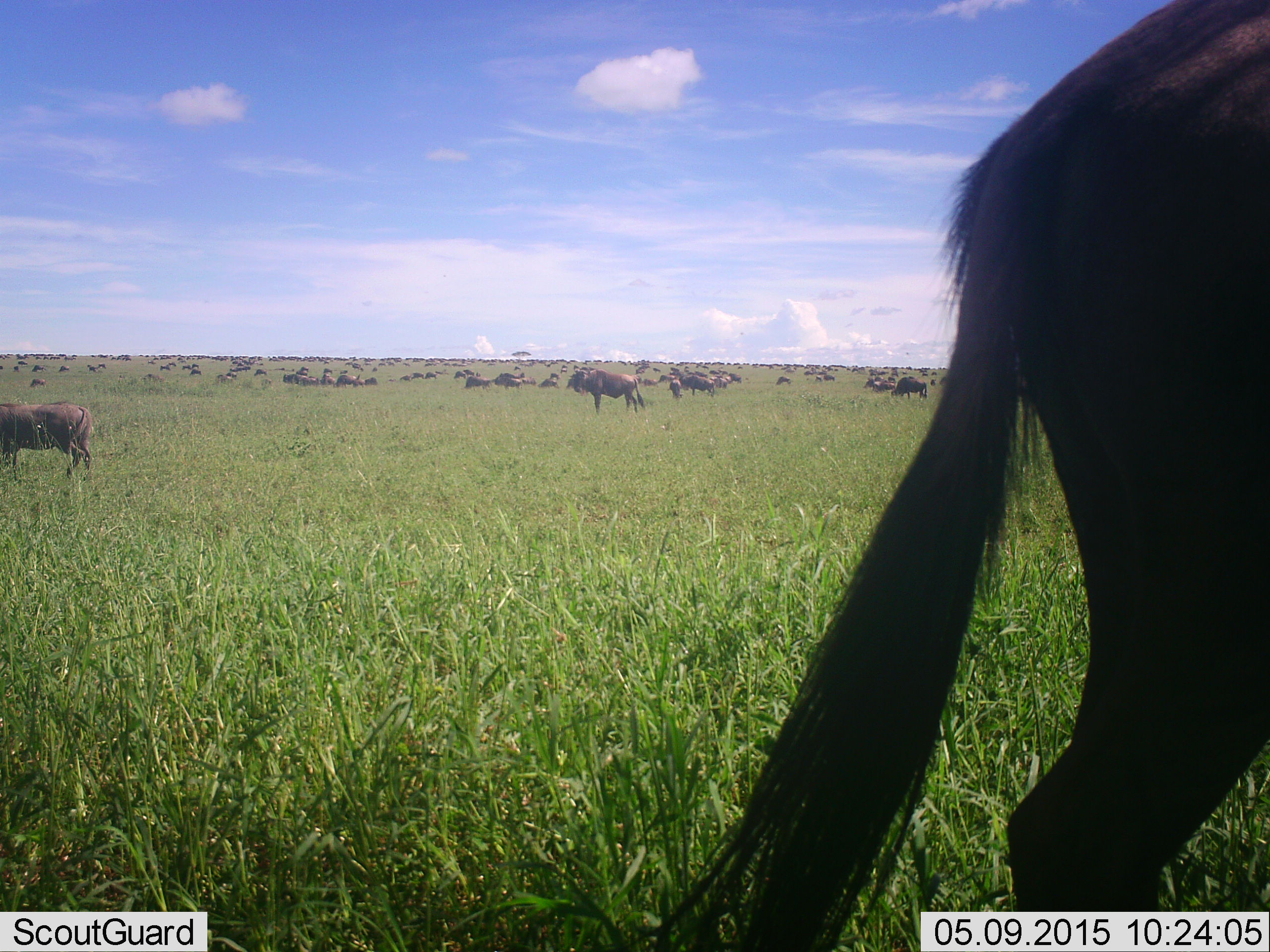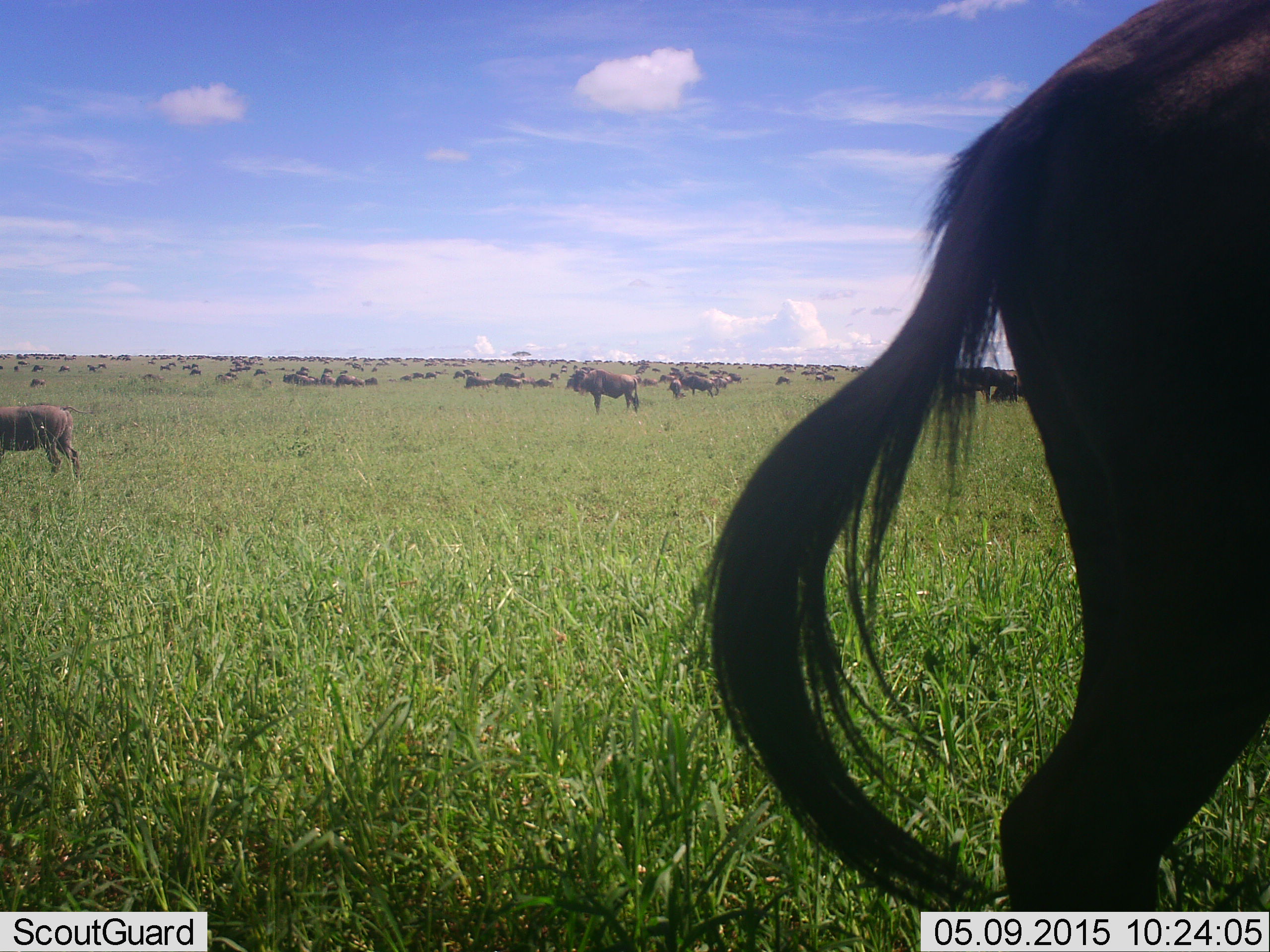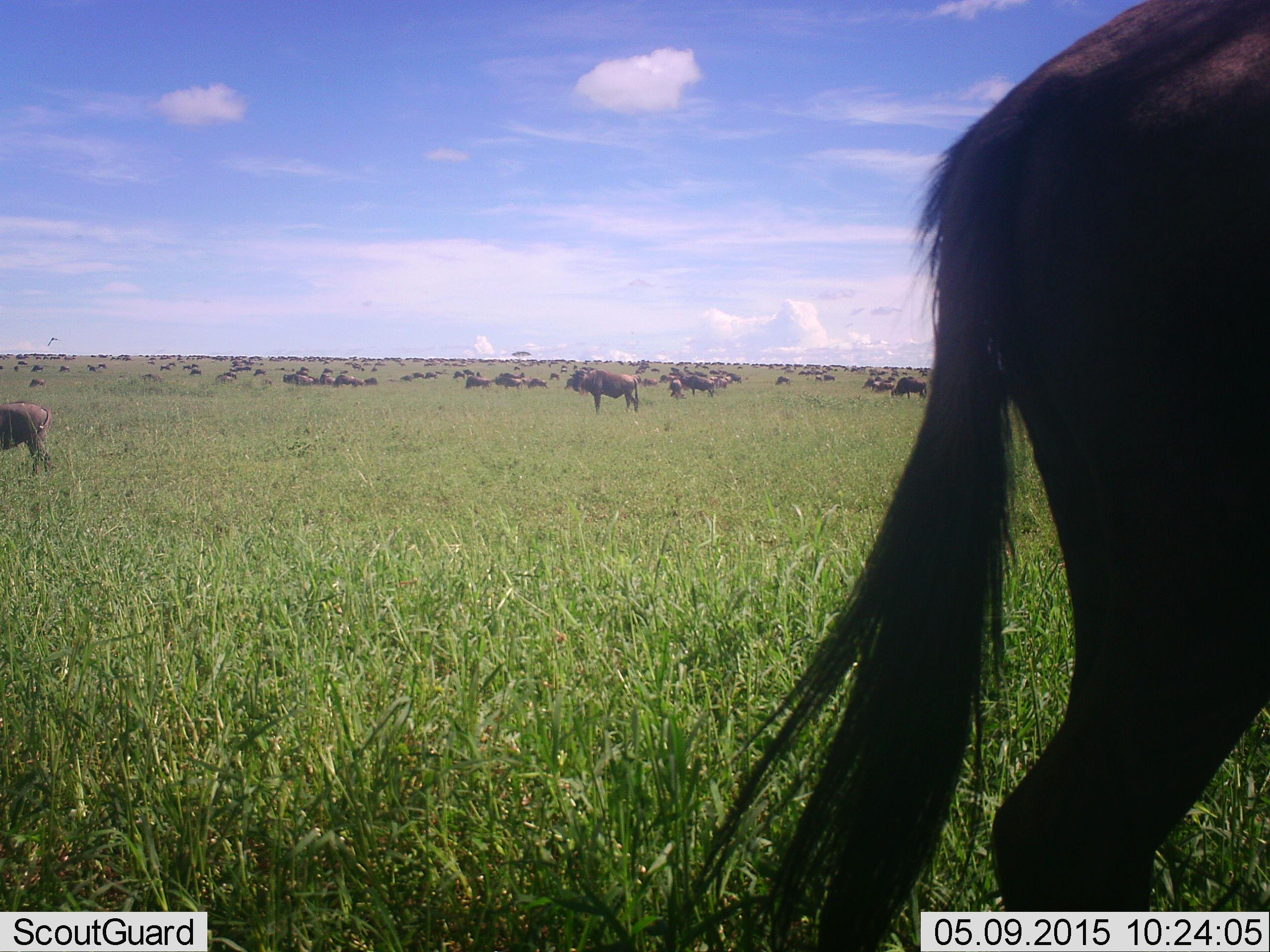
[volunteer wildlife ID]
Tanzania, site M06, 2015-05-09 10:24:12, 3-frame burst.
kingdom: Animalia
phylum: Chordata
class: Mammalia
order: Artiodactyla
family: Bovidae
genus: Connochaetes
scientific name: Connochaetes taurinus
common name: blue wildebeest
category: wildebeest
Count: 51+.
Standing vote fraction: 79%.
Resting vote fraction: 43%.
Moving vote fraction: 43%.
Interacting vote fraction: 0%.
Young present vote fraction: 0%.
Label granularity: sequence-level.